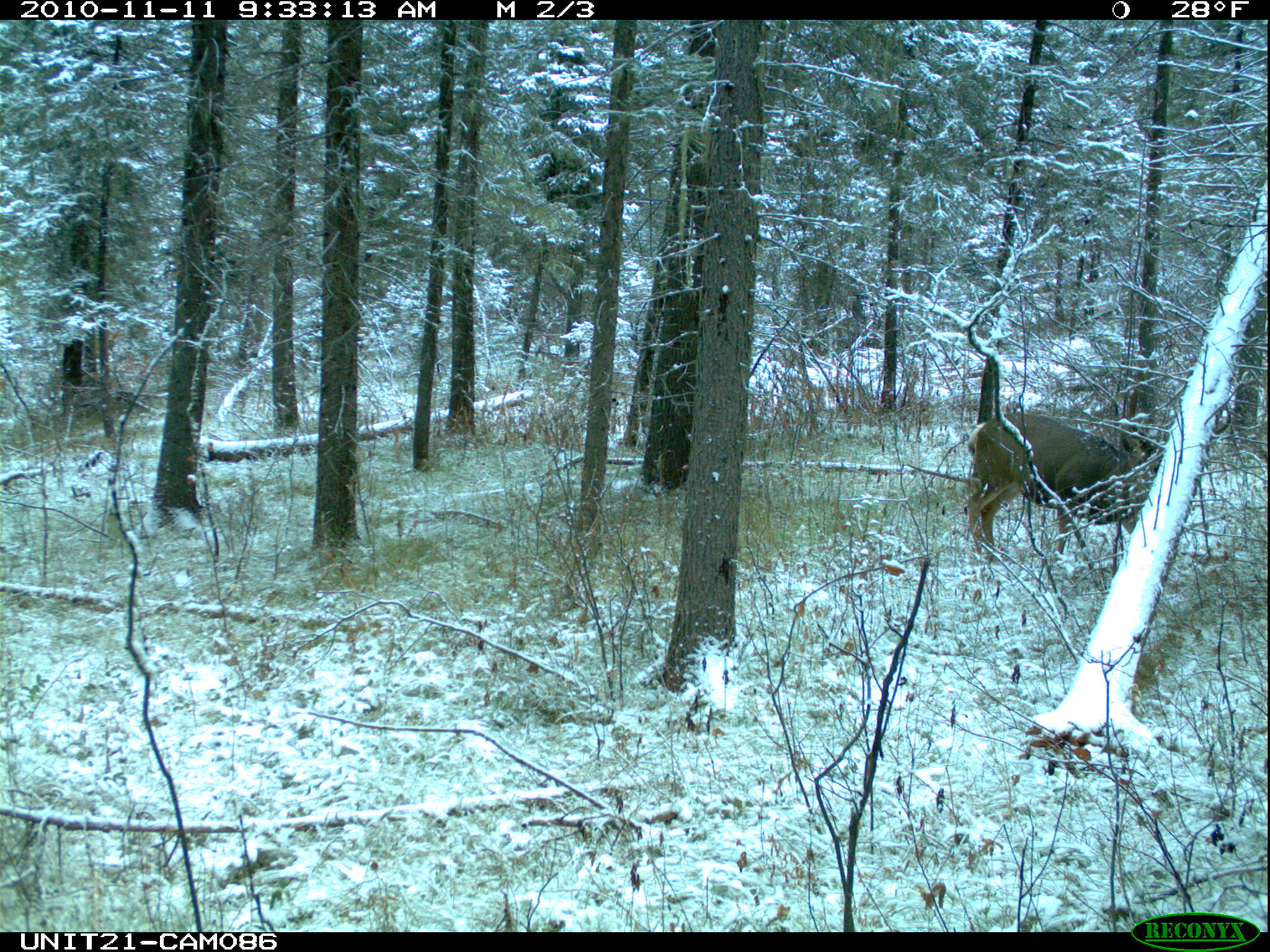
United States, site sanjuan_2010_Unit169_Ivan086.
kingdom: Animalia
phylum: Chordata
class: Mammalia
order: Artiodactyla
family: Cervidae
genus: Odocoileus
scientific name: Odocoileus hemionus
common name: mule deer